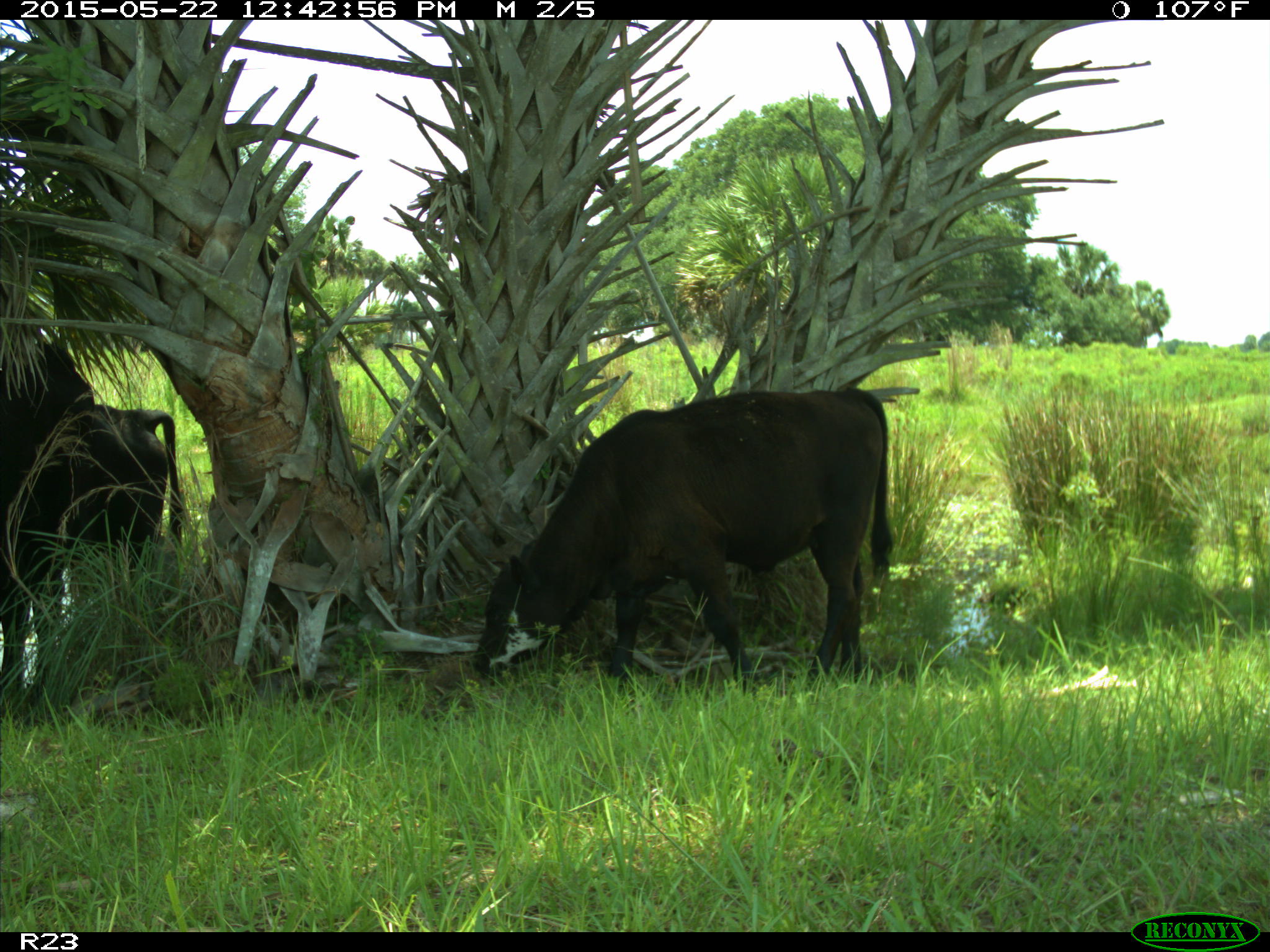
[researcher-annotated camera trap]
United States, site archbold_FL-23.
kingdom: Animalia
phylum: Chordata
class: Mammalia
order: Artiodactyla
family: Bovidae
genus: Bos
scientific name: Bos taurus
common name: domestic cow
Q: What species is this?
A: Bos taurus (domestic cow).